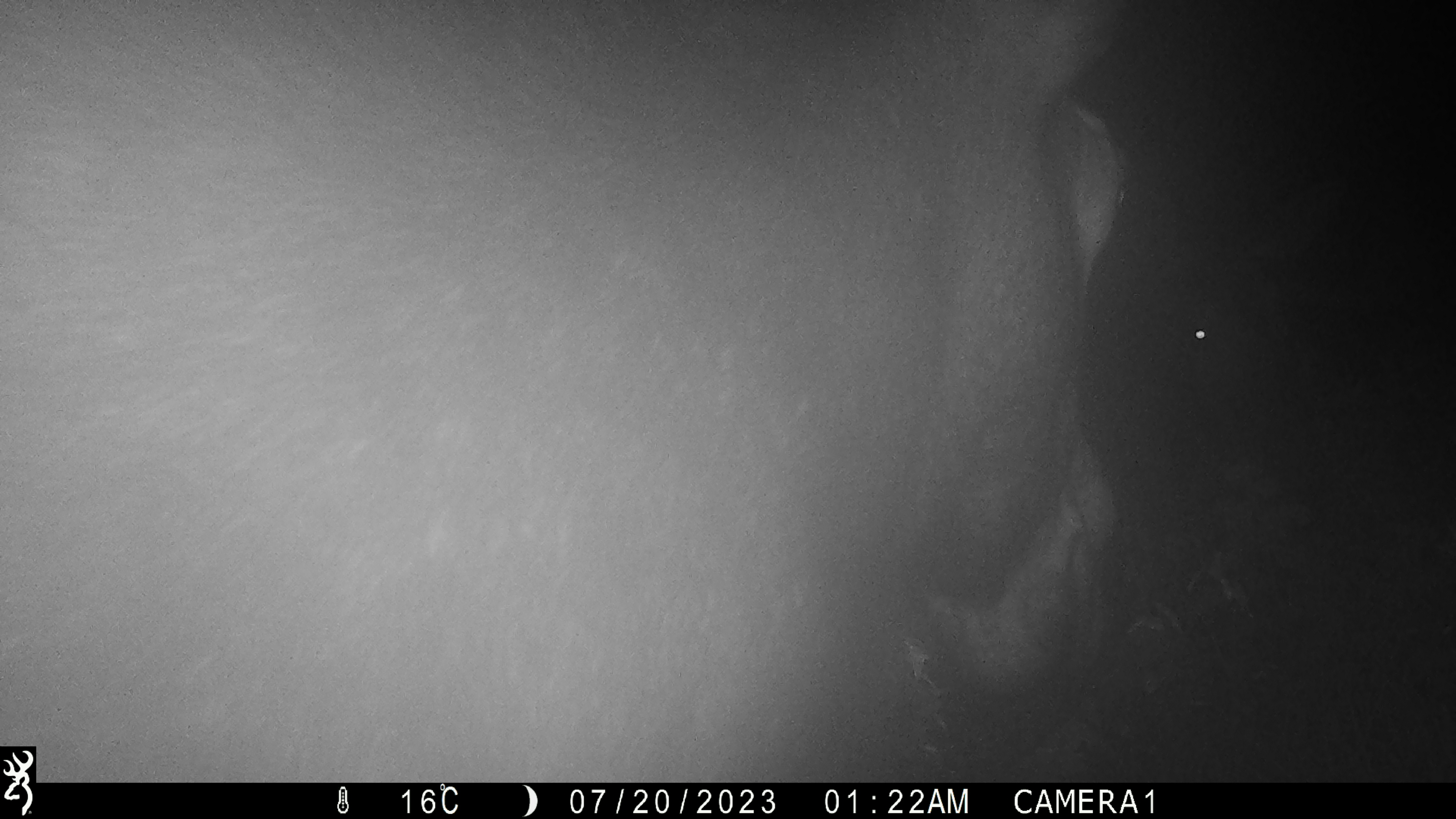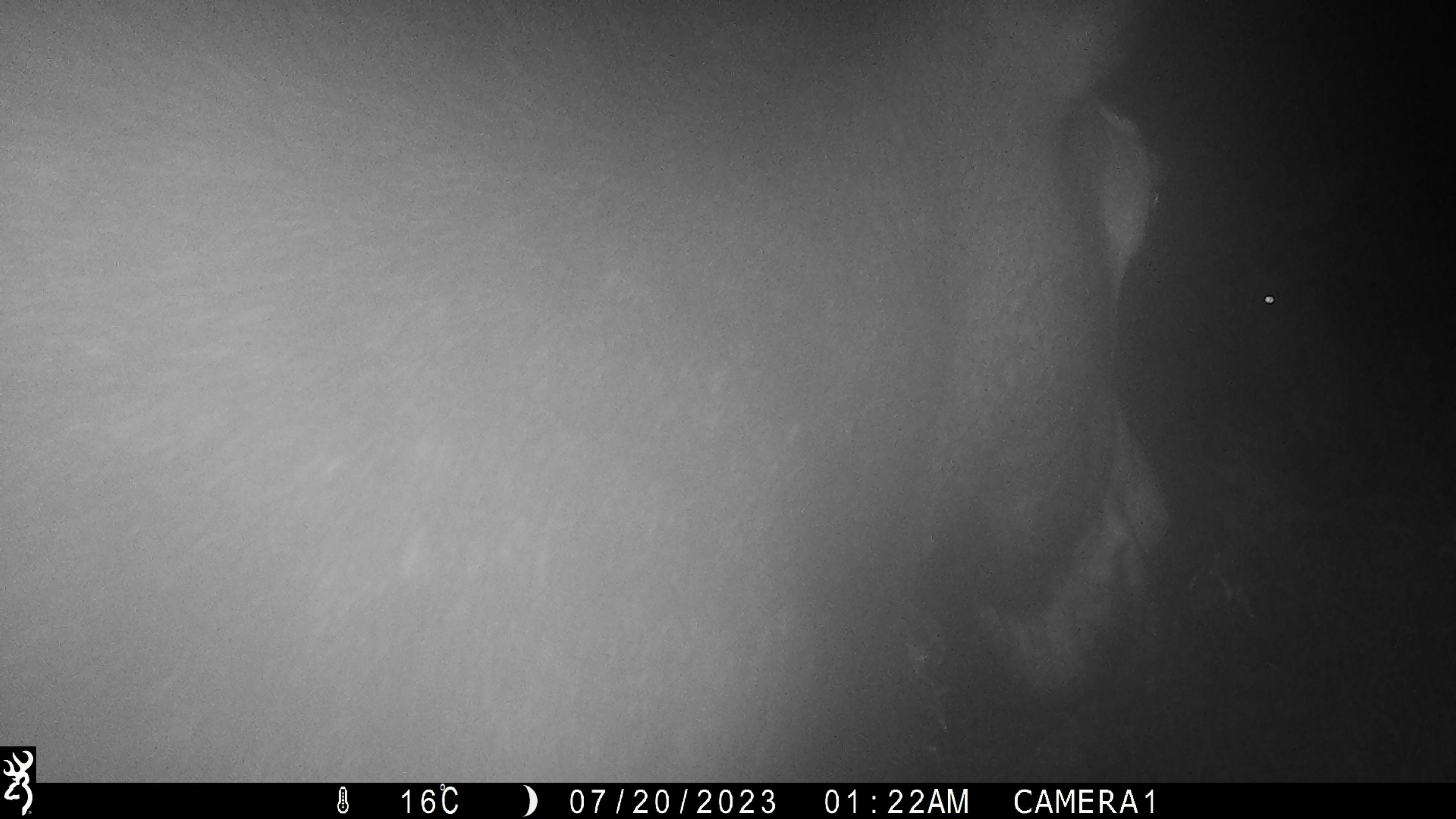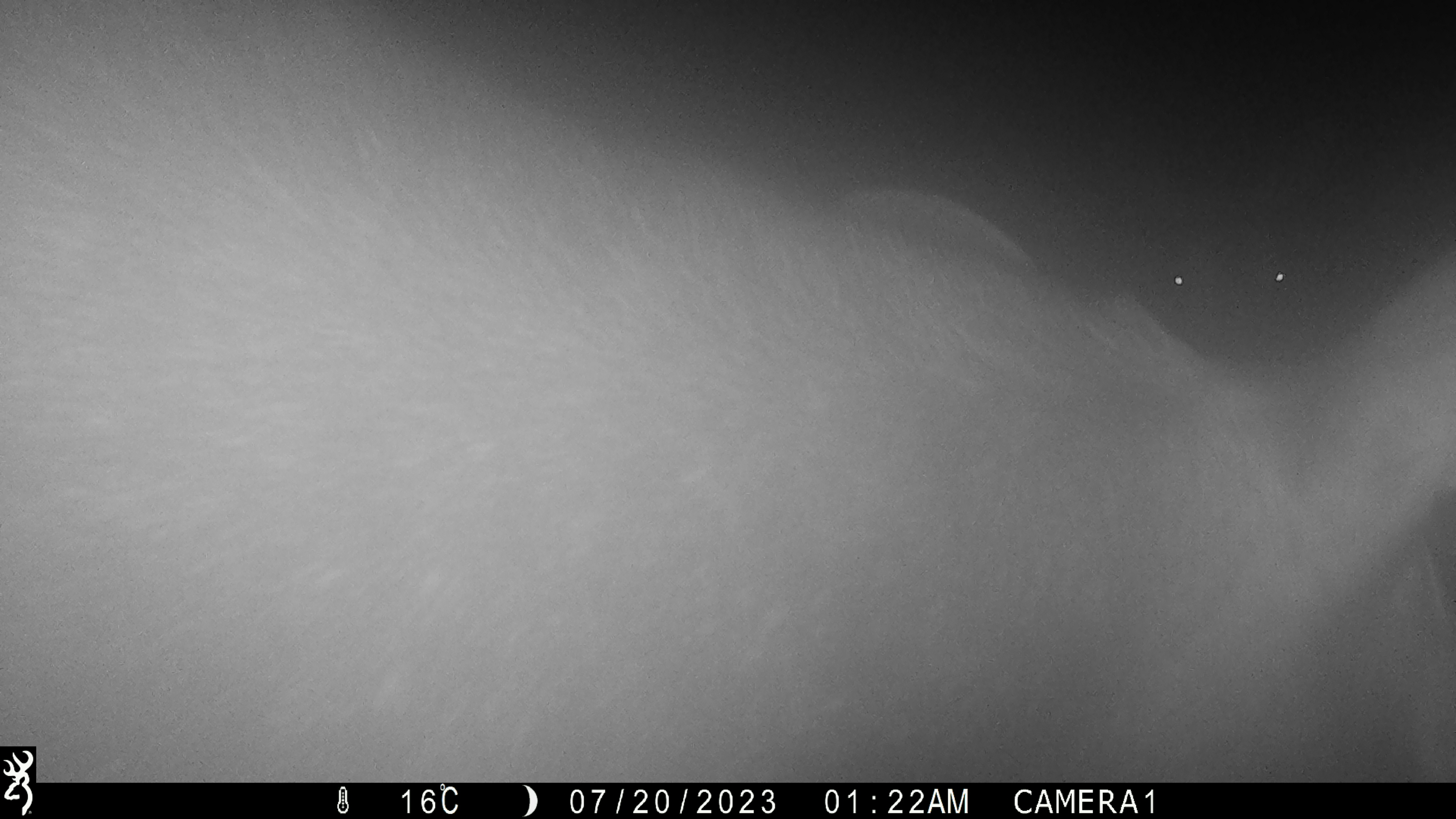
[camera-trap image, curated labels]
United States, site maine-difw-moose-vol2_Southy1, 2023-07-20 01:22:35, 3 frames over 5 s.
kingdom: Animalia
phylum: Chordata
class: Mammalia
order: Artiodactyla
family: Cervidae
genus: Alces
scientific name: Alces alces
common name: moose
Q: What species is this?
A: Moose (Alces alces).